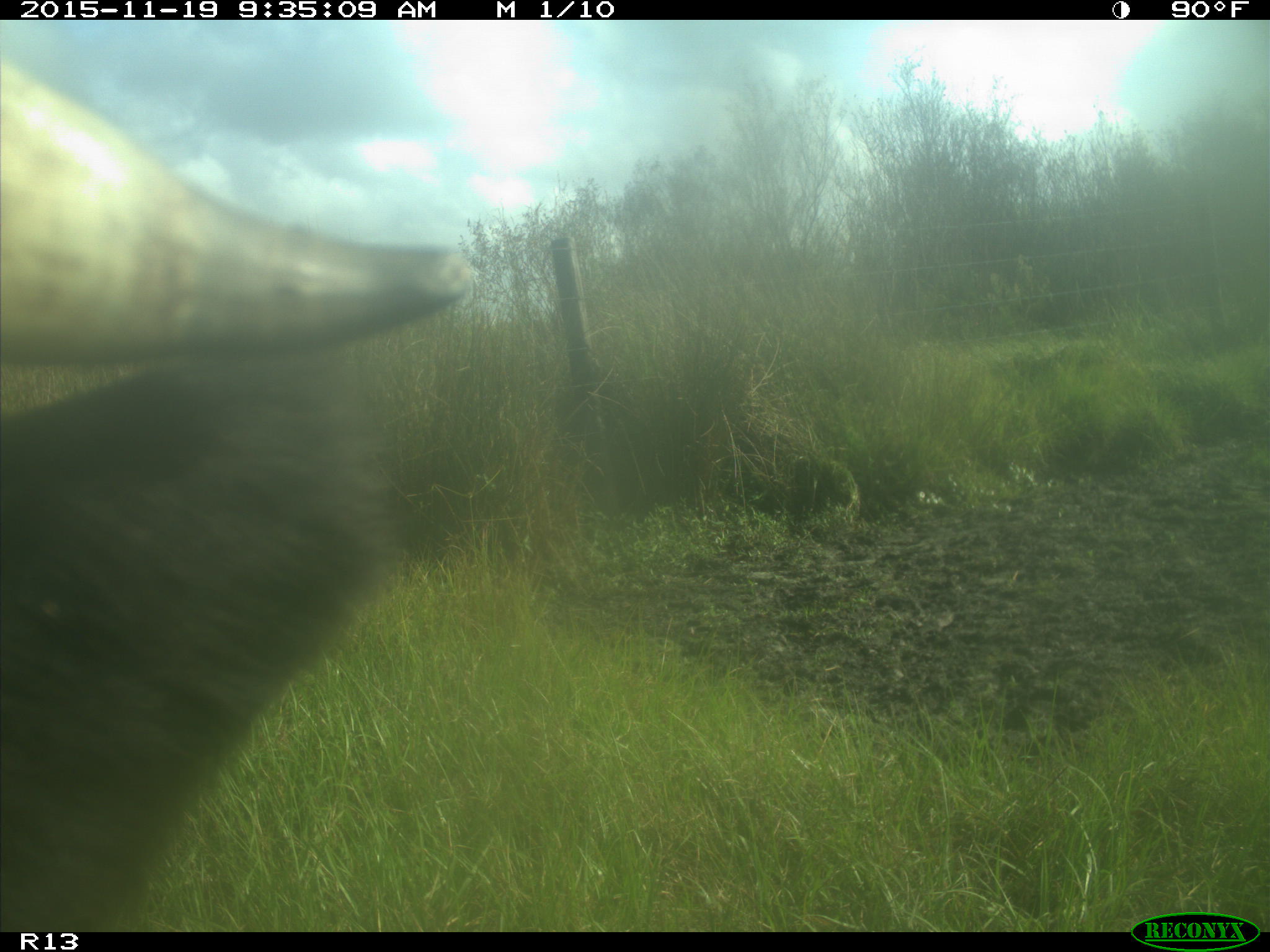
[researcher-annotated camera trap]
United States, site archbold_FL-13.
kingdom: Animalia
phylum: Chordata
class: Mammalia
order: Artiodactyla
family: Bovidae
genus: Bos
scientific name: Bos taurus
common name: domestic cow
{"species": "Bos taurus (domestic cow)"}